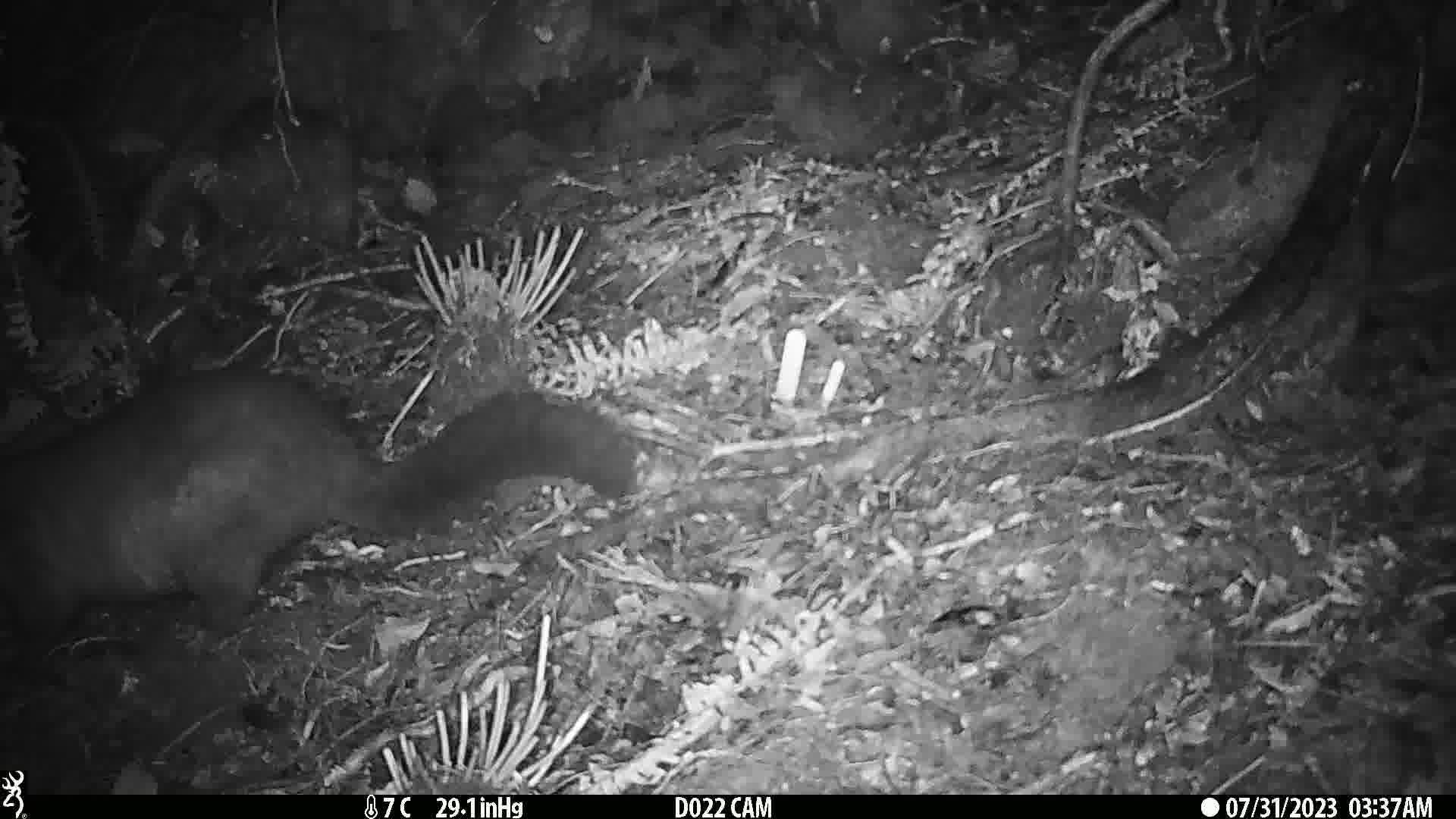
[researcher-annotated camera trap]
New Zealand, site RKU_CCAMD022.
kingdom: Animalia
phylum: Chordata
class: Mammalia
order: Diprotodontia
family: Phalangeridae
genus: Trichosurus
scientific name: Trichosurus vulpecula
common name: common brushtail possum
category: possum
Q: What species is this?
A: Possum (common brushtail possum) (Trichosurus vulpecula).